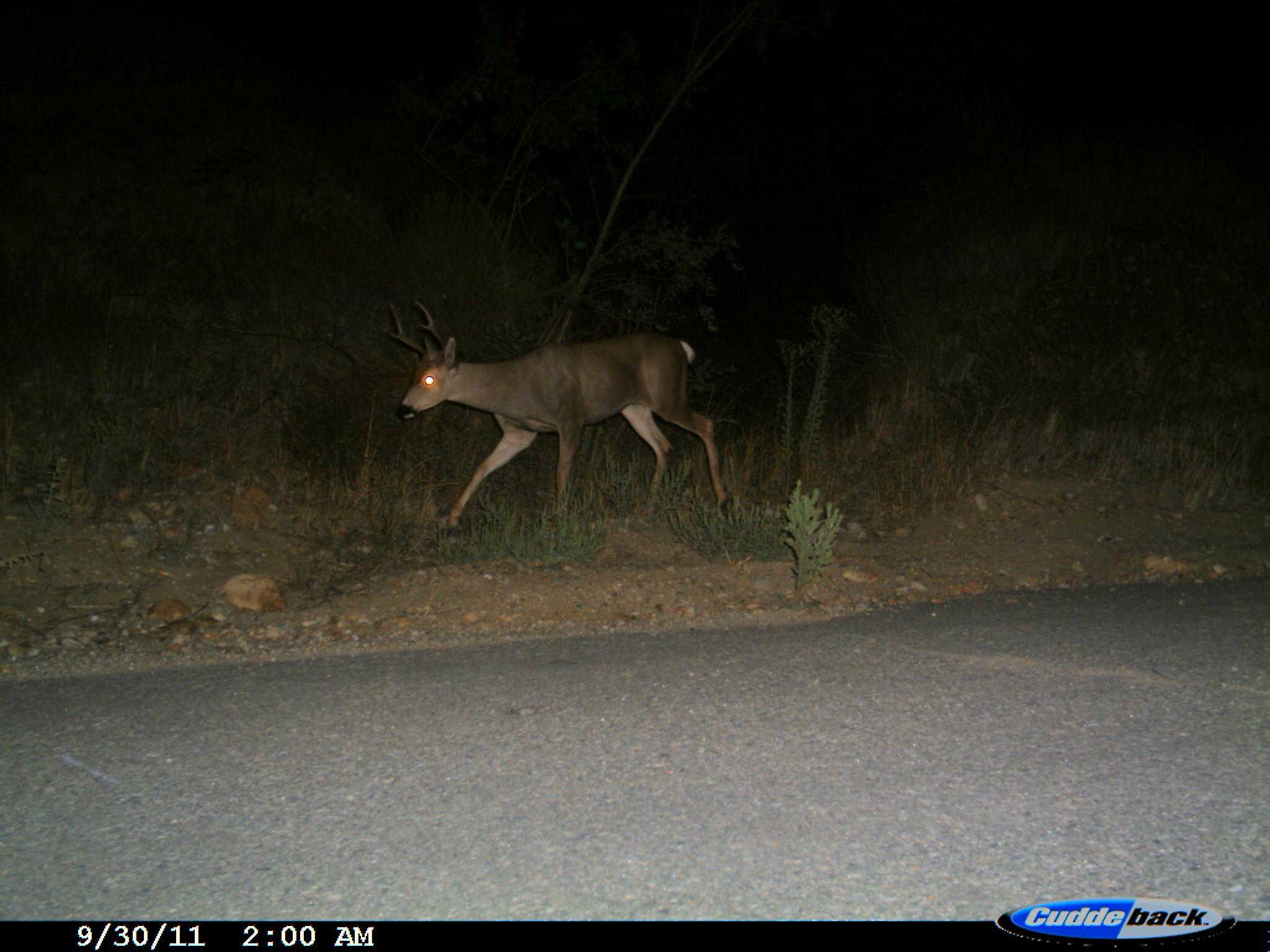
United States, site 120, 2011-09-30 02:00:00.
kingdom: Animalia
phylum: Chordata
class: Mammalia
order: Artiodactyla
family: Cervidae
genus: Odocoileus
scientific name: Odocoileus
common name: deer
Deer (Odocoileus).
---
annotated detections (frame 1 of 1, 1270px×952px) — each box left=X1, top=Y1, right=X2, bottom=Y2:
deer: left=375, top=290, right=762, bottom=554